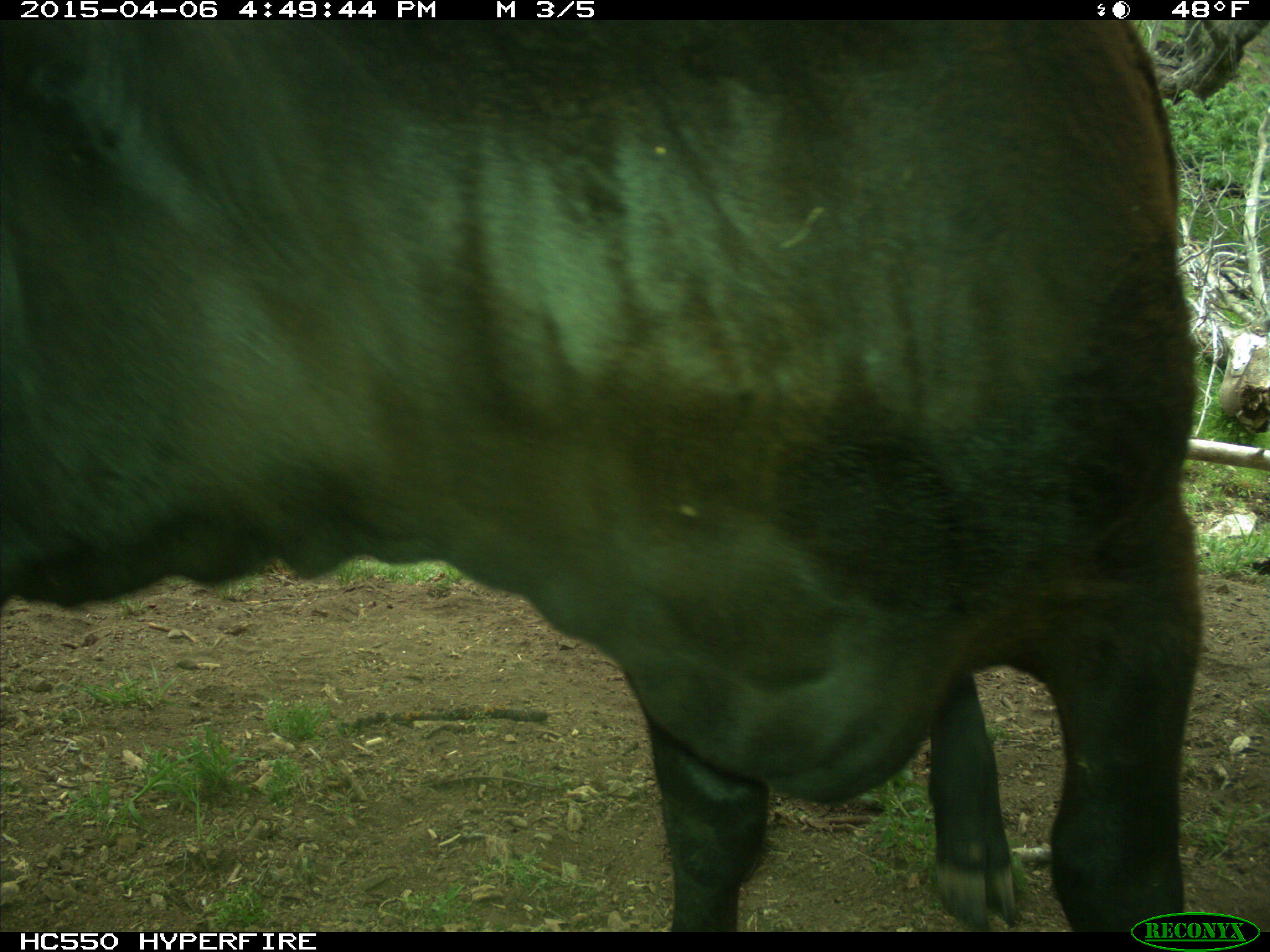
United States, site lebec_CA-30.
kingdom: Animalia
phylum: Chordata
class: Mammalia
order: Artiodactyla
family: Bovidae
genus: Bos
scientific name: Bos taurus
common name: domestic cow